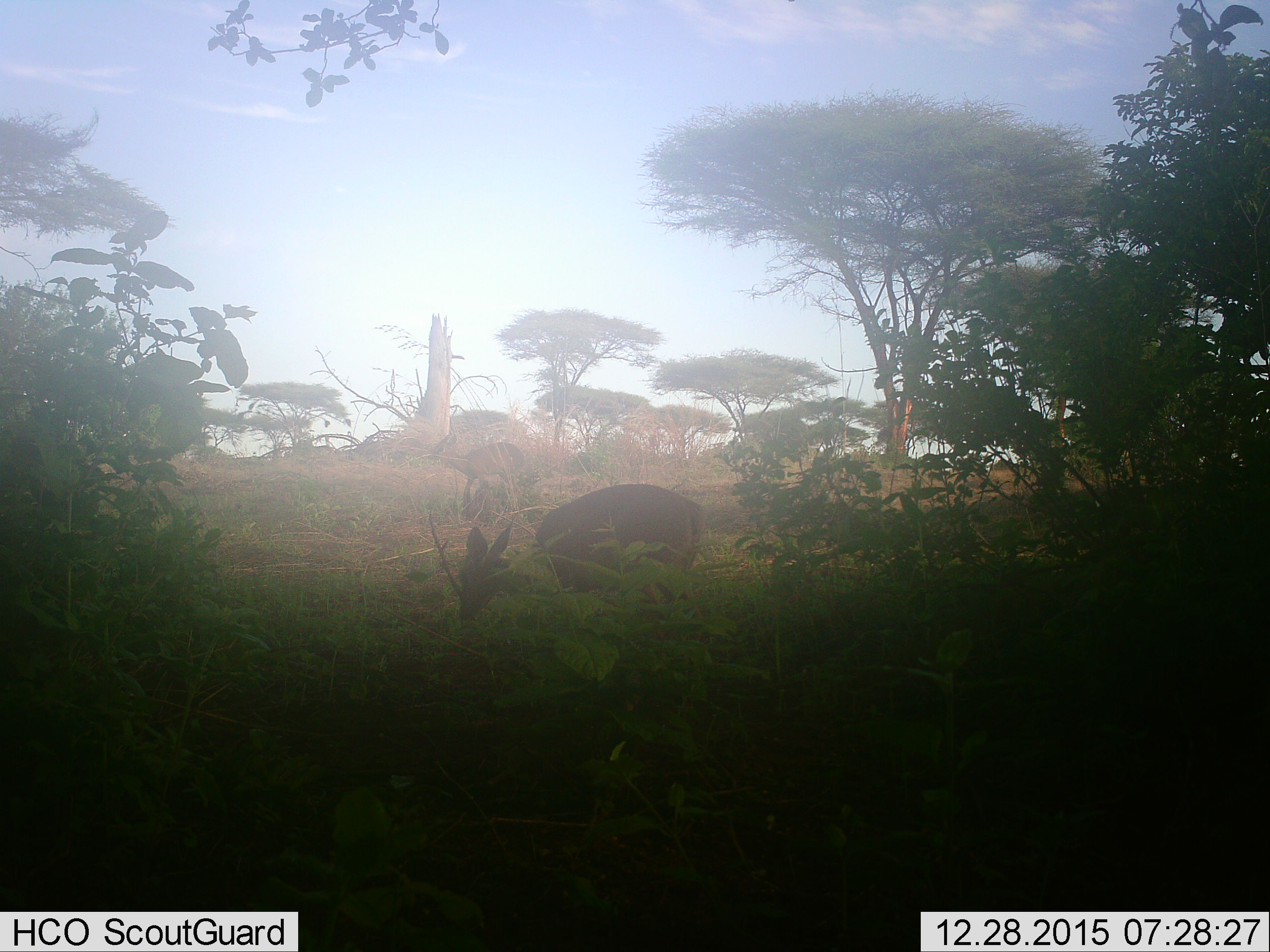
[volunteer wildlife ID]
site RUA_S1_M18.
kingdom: Animalia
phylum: Chordata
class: Mammalia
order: Artiodactyla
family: Bovidae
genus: Madoqua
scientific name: Madoqua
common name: dik-dik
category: dikdik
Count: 2.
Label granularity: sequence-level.